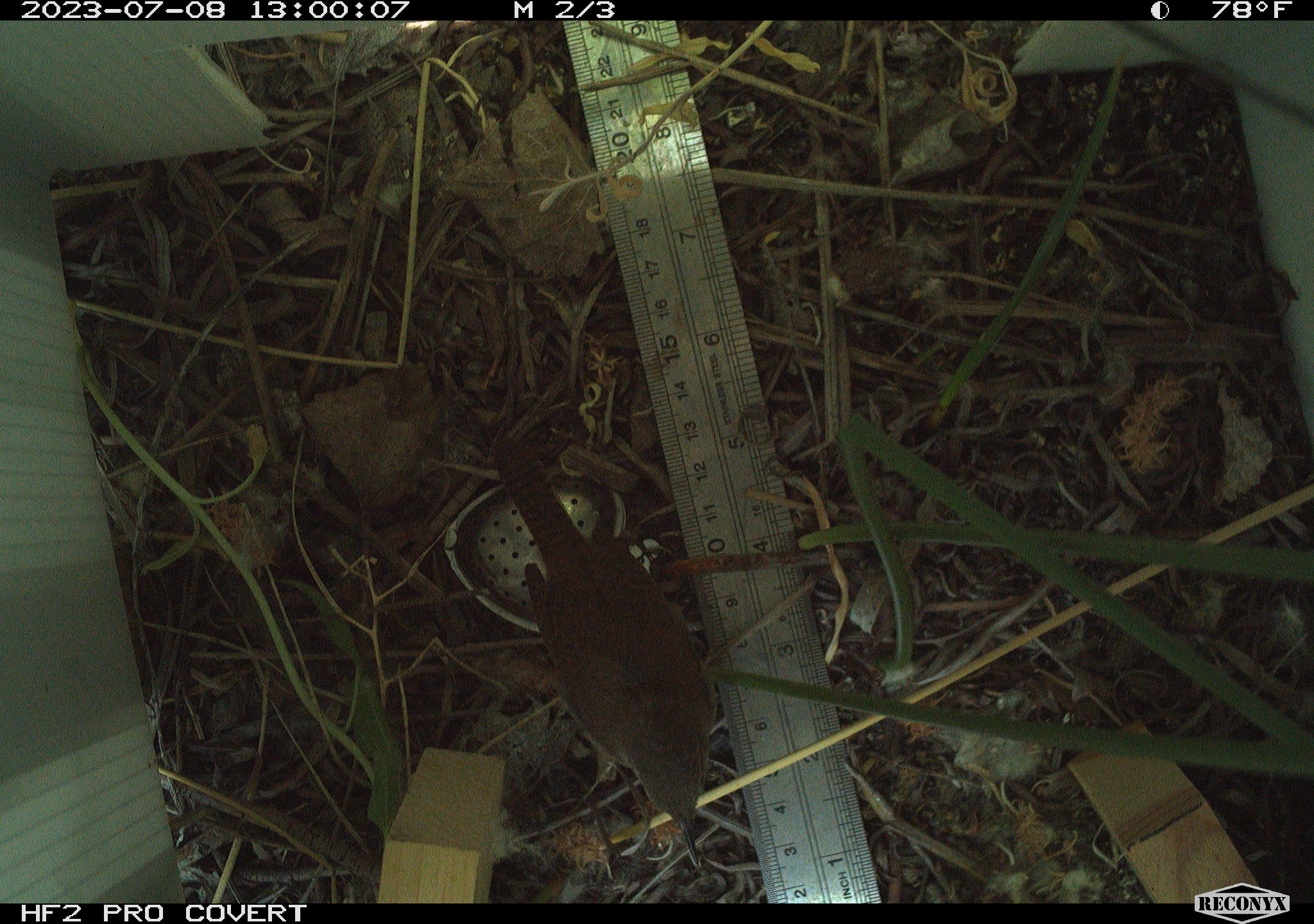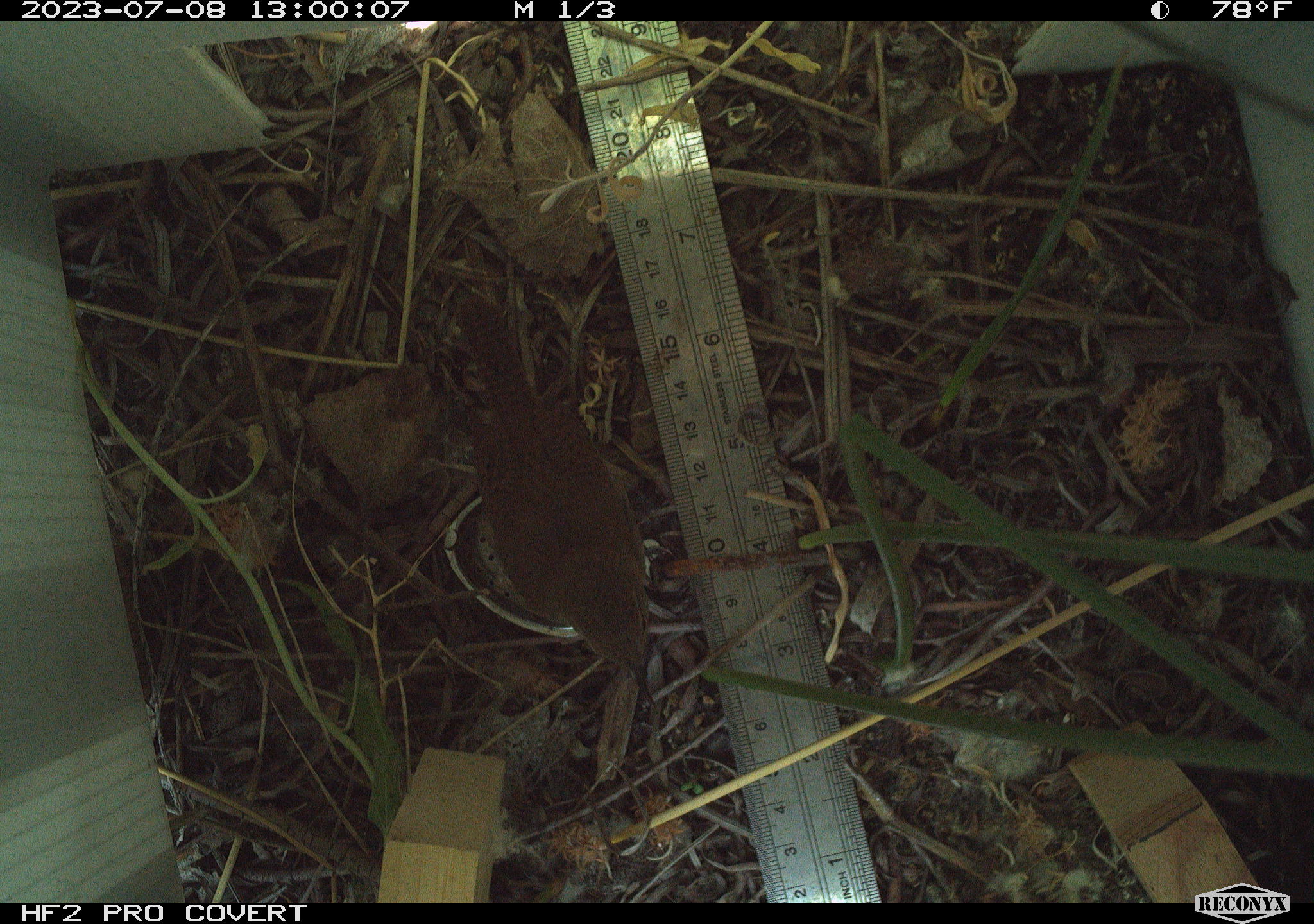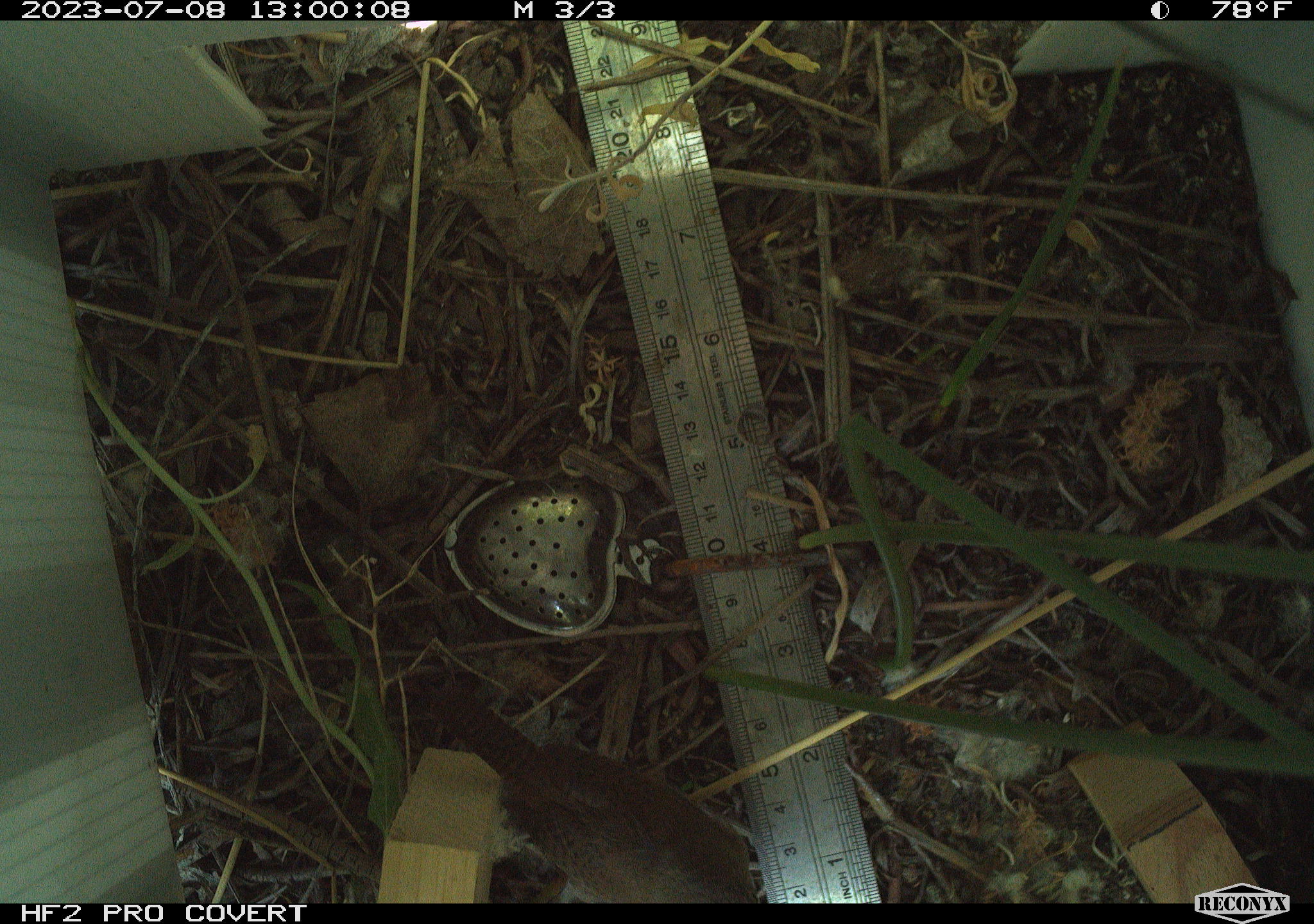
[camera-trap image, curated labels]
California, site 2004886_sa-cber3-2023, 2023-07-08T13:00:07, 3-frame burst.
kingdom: Animalia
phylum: Chordata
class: Aves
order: Passeriformes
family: Troglodytidae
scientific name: Troglodytidae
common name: wren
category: troglodytidae family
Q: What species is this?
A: Troglodytidae family (wren) (Troglodytidae).